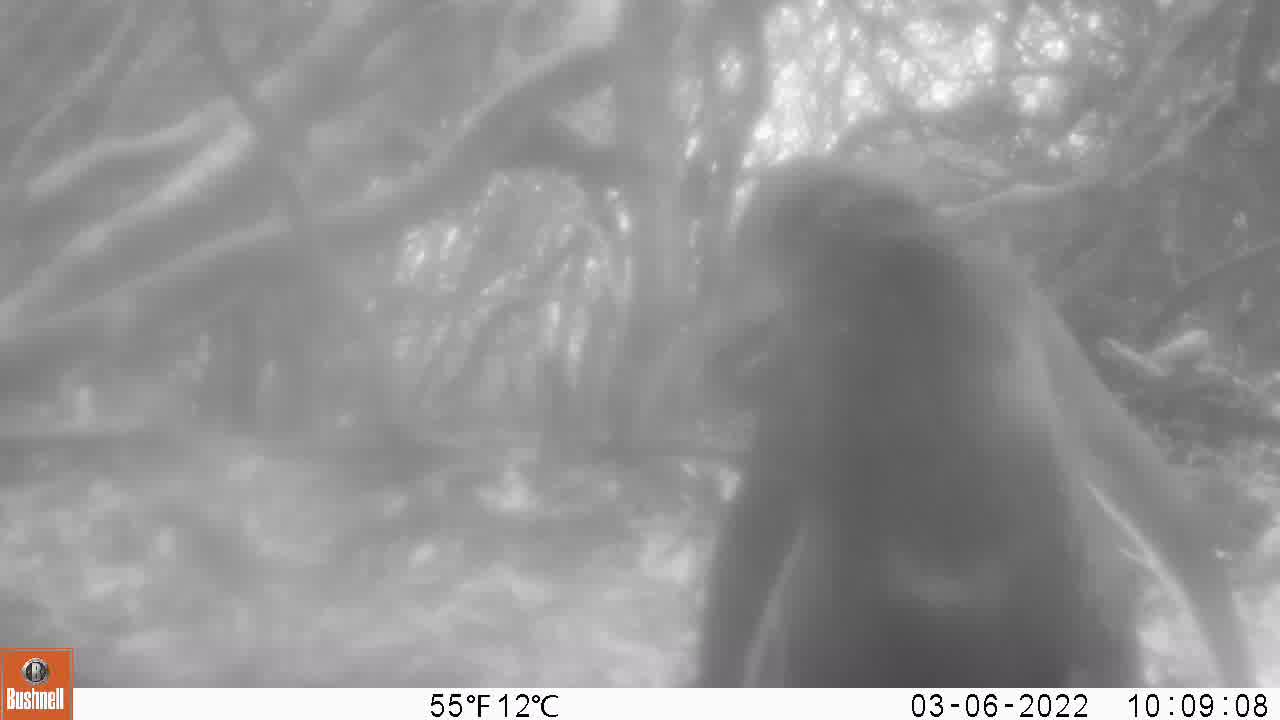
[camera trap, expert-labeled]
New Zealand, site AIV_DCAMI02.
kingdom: Animalia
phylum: Chordata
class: Aves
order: Sphenisciformes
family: Spheniscidae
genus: Megadyptes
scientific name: Megadyptes antipodes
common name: yellow-eyed penguin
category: yellow eyed penguin